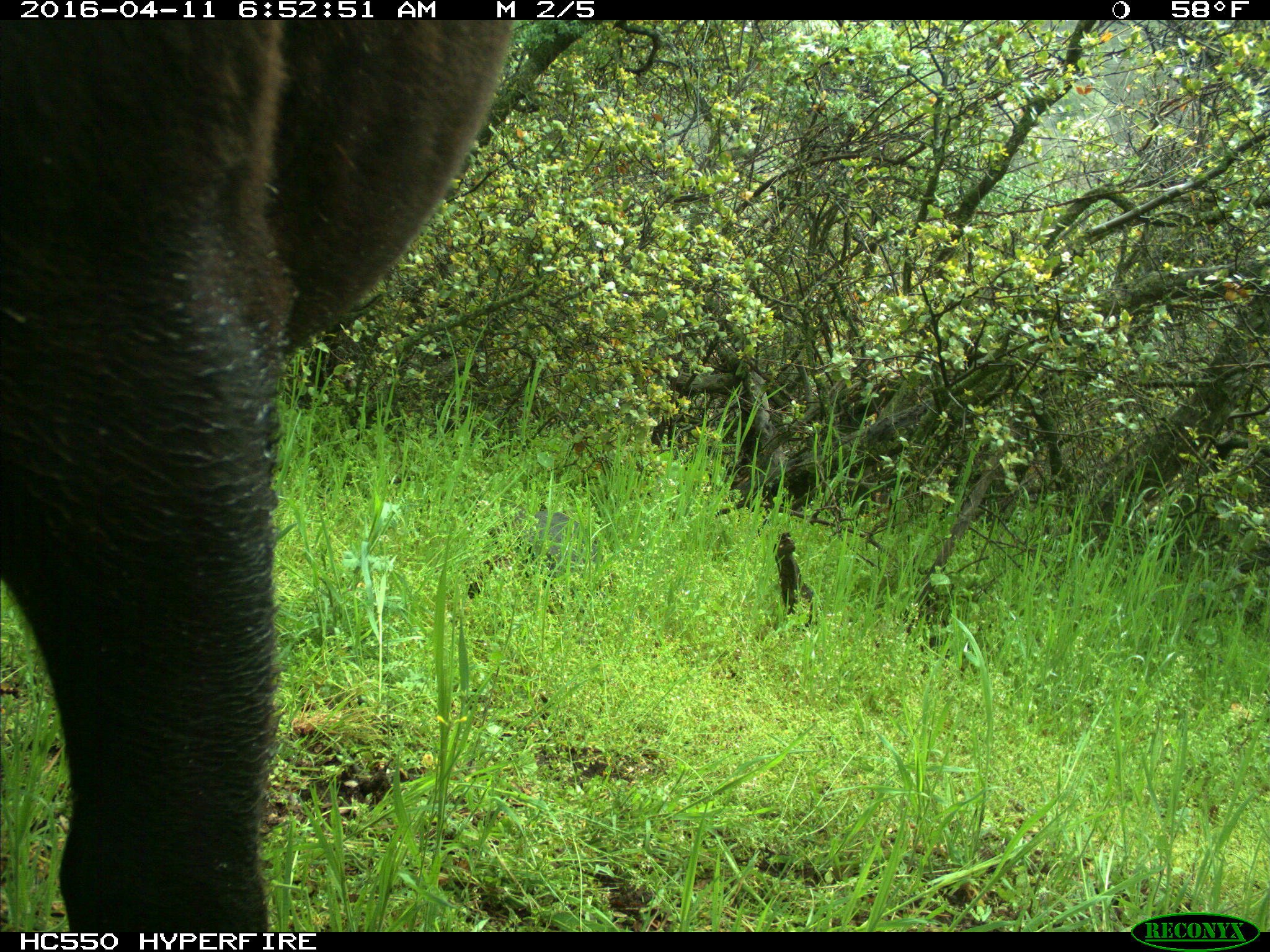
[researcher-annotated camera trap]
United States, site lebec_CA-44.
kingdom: Animalia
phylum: Chordata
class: Mammalia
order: Artiodactyla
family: Bovidae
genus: Bos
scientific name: Bos taurus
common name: domestic cow